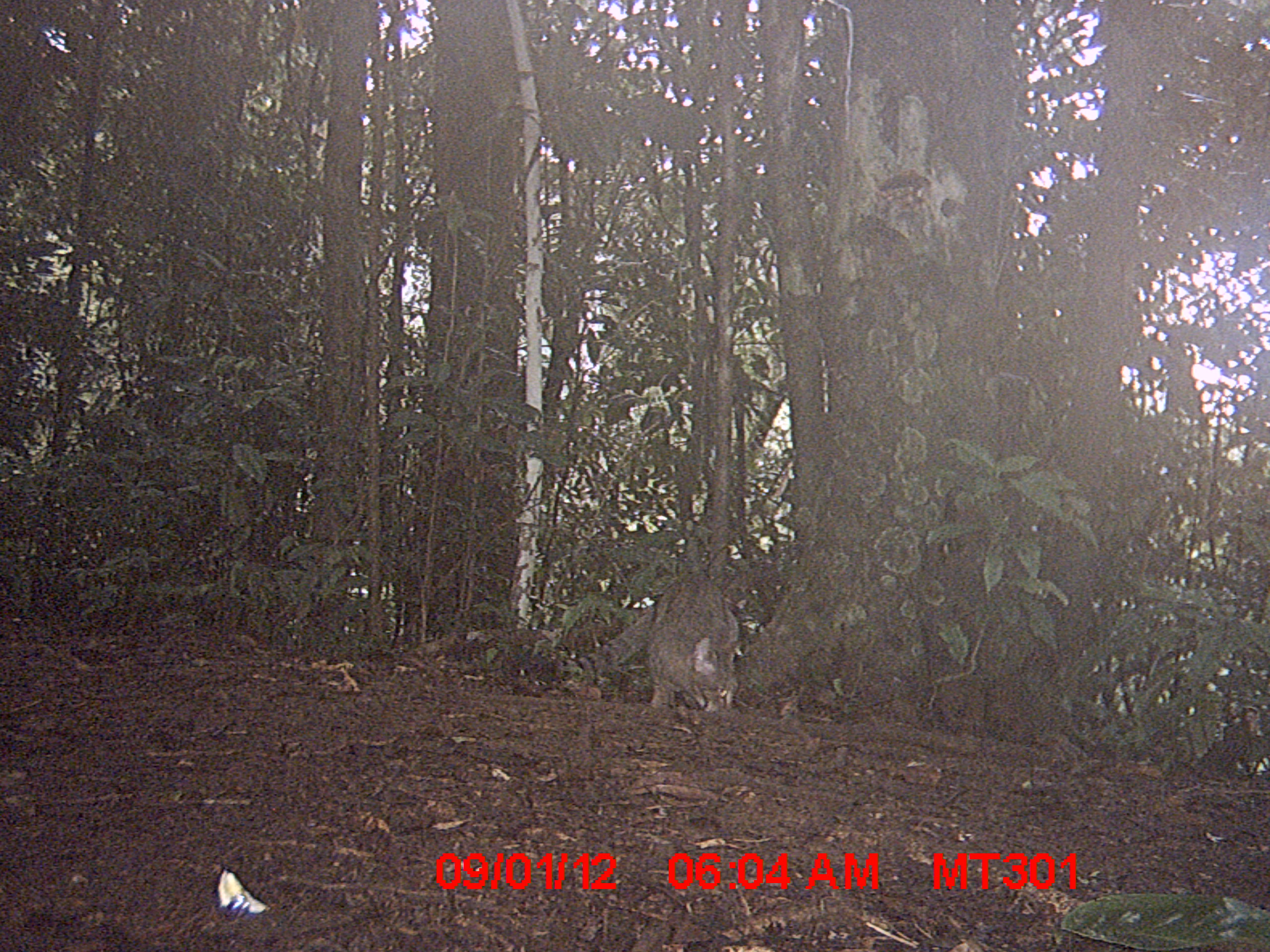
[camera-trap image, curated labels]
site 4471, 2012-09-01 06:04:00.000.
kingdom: Animalia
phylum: Chordata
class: Mammalia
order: Carnivora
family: Felidae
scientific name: Felidae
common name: felids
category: felis sp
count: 1